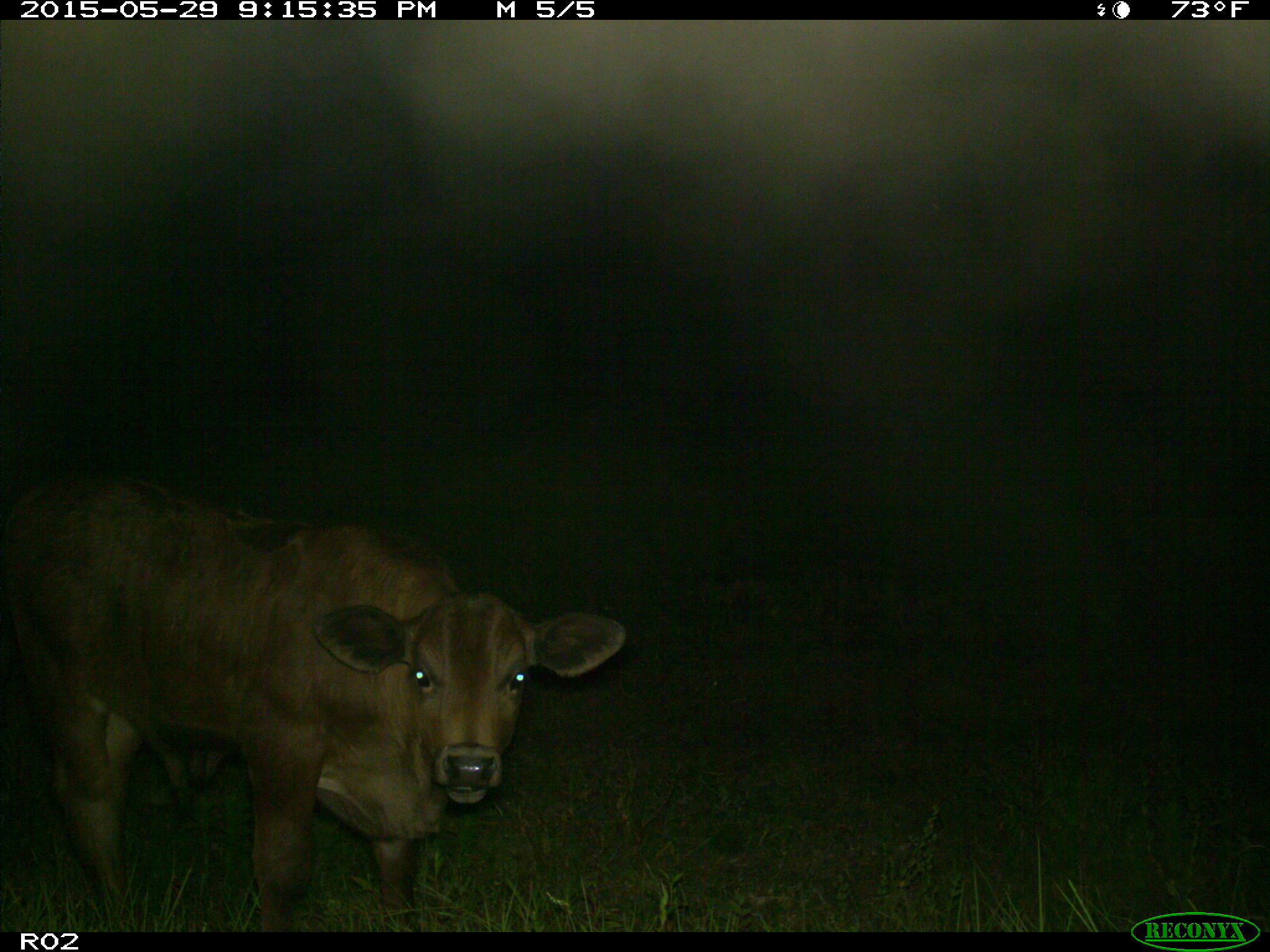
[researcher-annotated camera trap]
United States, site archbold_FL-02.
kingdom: Animalia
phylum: Chordata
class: Mammalia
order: Artiodactyla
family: Bovidae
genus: Bos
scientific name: Bos taurus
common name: domestic cow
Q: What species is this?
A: Bos taurus (domestic cow).